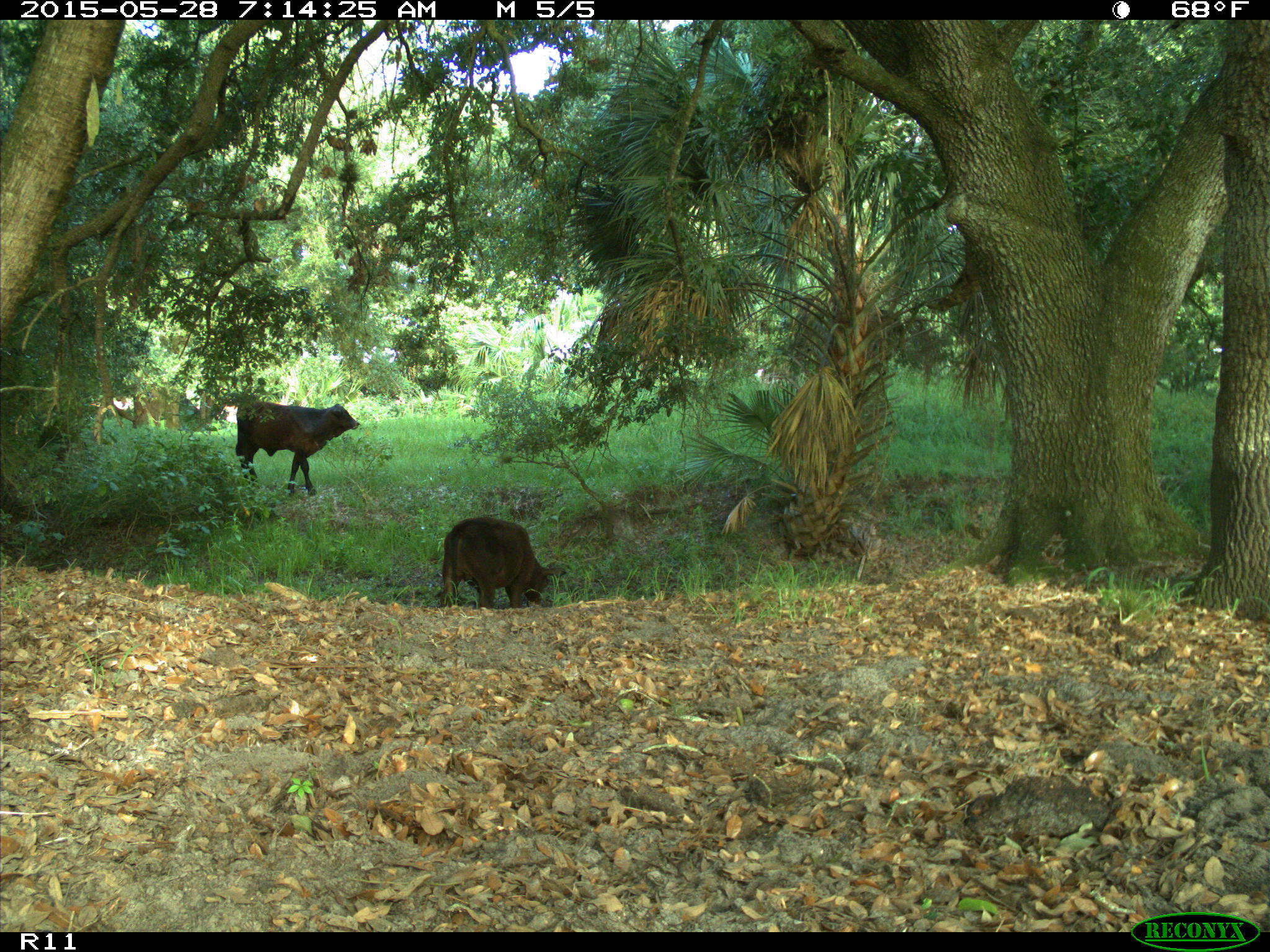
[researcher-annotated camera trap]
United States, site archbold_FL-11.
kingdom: Animalia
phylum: Chordata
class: Mammalia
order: Artiodactyla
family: Bovidae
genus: Bos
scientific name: Bos taurus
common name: domestic cow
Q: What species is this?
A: Bos taurus (domestic cow).